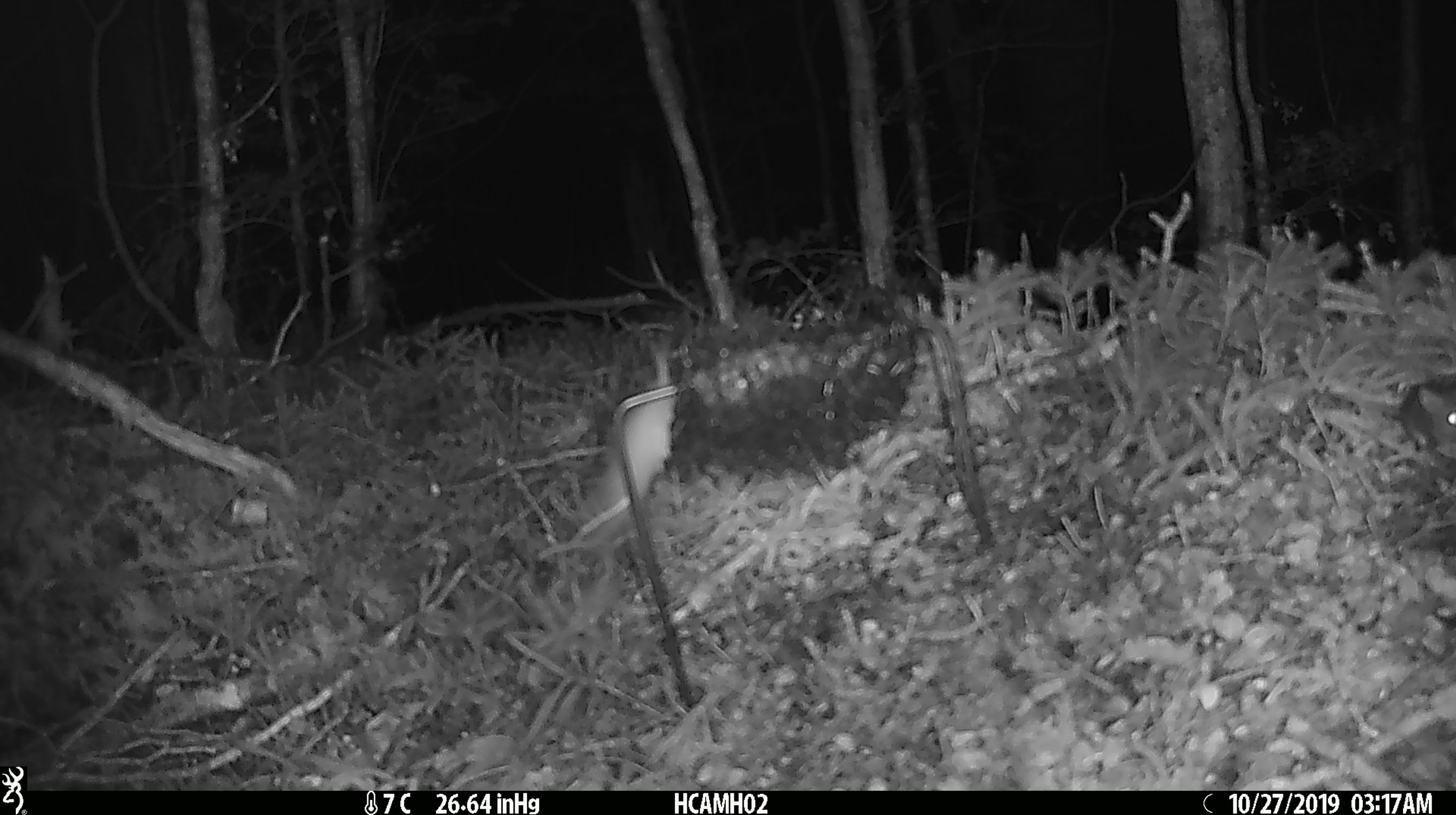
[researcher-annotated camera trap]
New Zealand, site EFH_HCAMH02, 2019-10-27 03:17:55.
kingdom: Animalia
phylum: Chordata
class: Mammalia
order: Rodentia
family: Muridae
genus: Mus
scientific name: Mus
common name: mouse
Mouse (Mus).